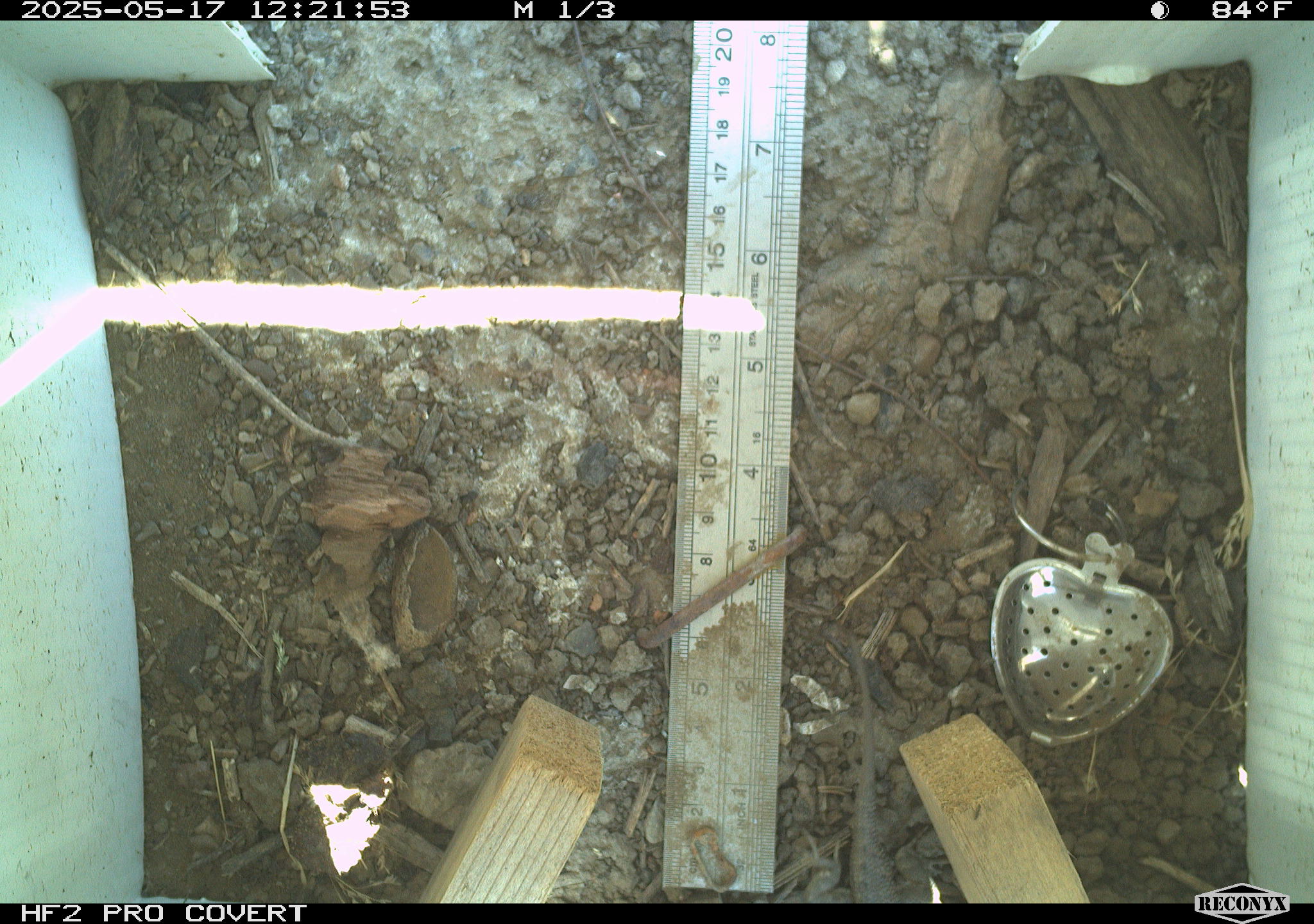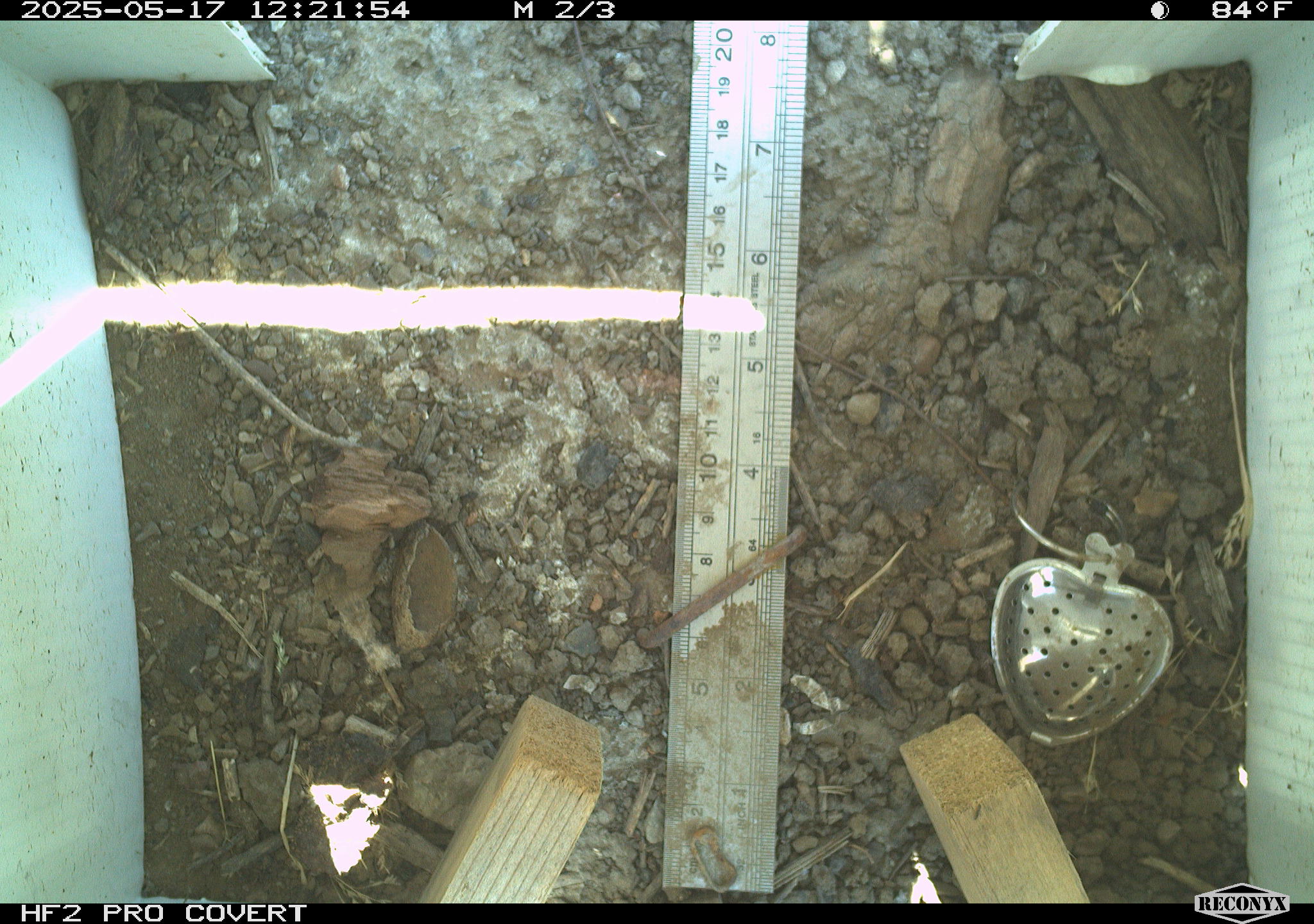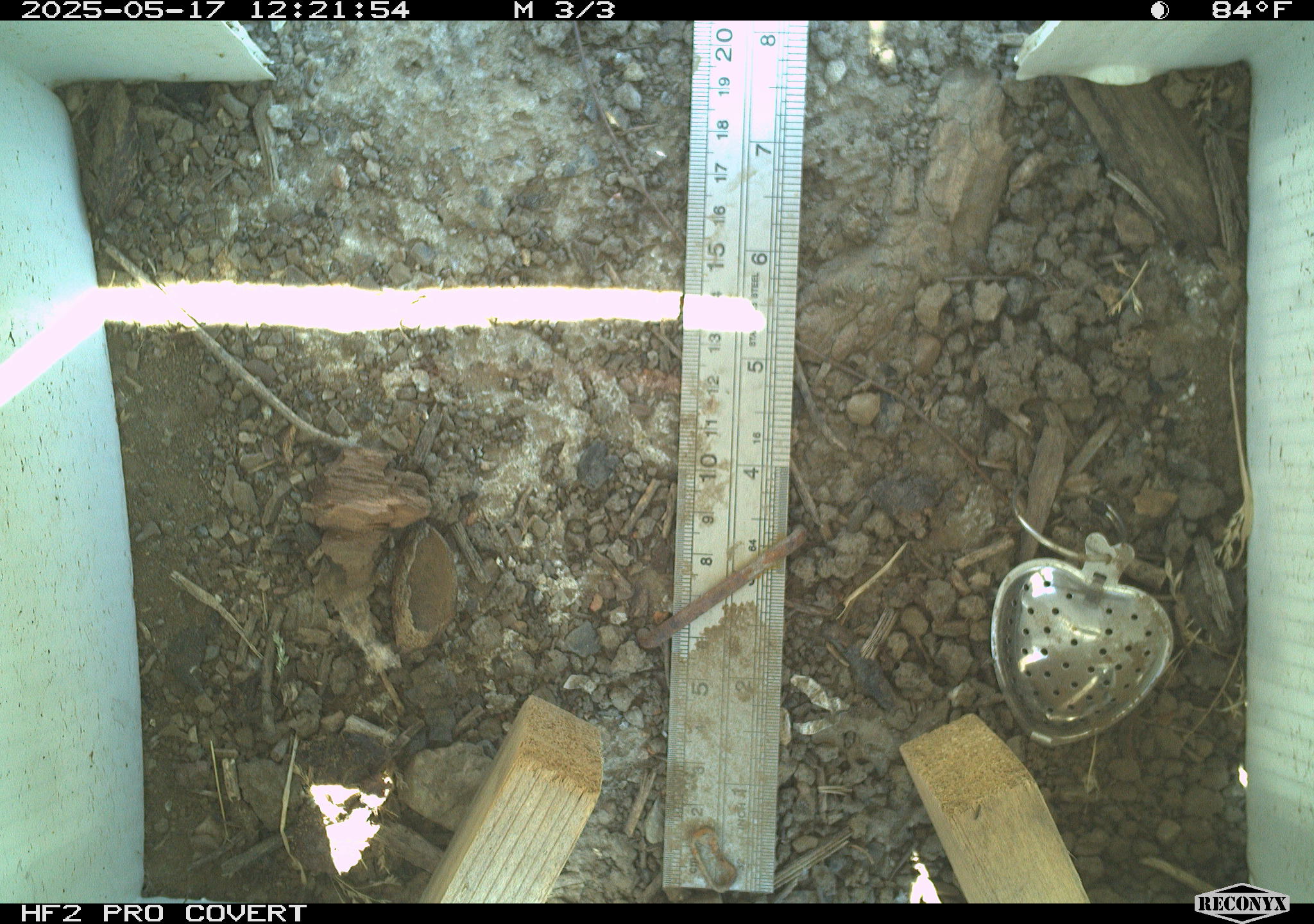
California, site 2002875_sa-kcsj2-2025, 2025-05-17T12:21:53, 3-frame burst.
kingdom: Animalia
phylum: Chordata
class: Reptilia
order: Squamata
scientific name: Squamata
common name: lizards and snakes